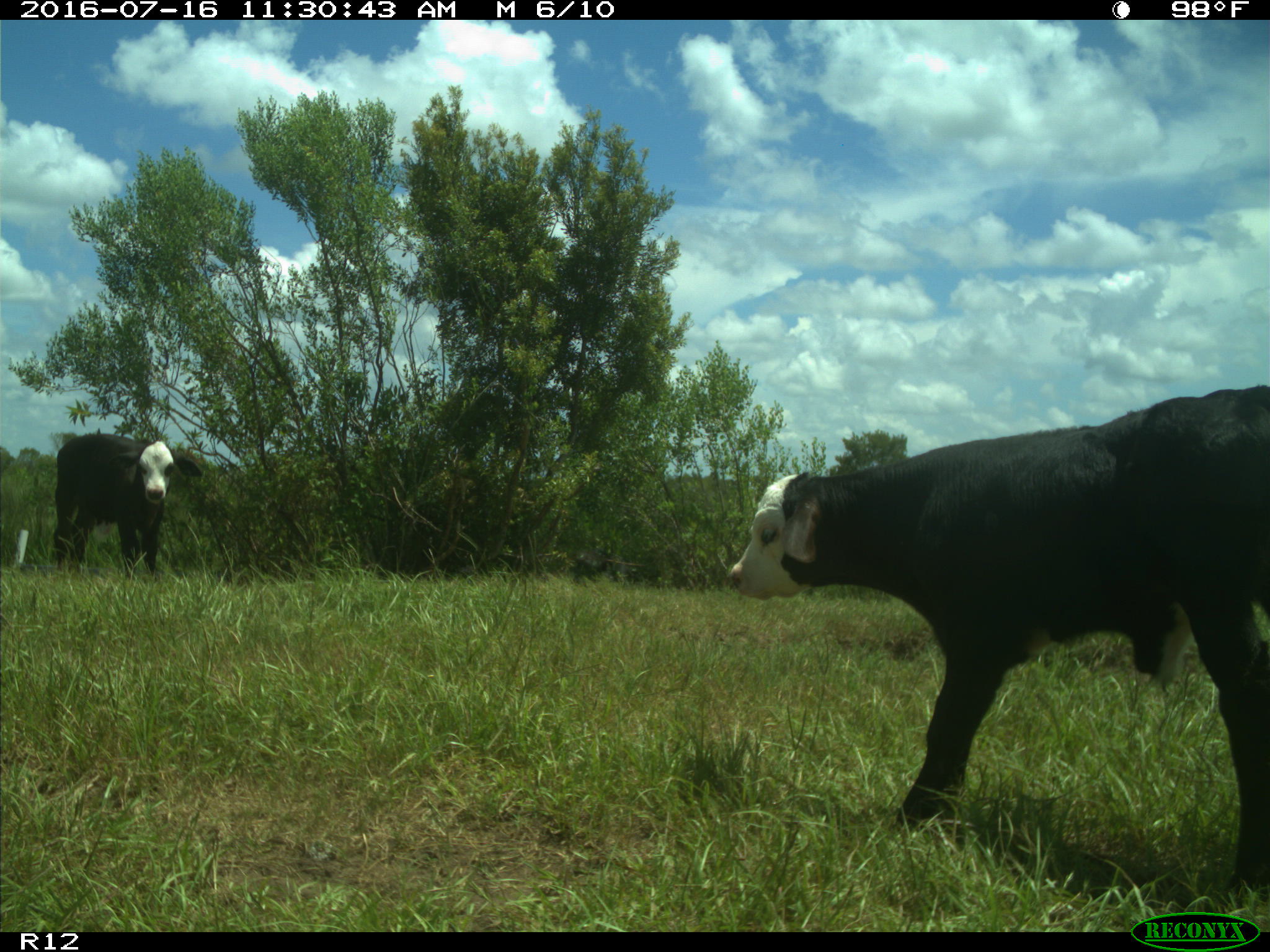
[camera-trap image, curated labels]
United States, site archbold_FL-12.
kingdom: Animalia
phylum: Chordata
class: Mammalia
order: Artiodactyla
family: Bovidae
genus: Bos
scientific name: Bos taurus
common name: domestic cow